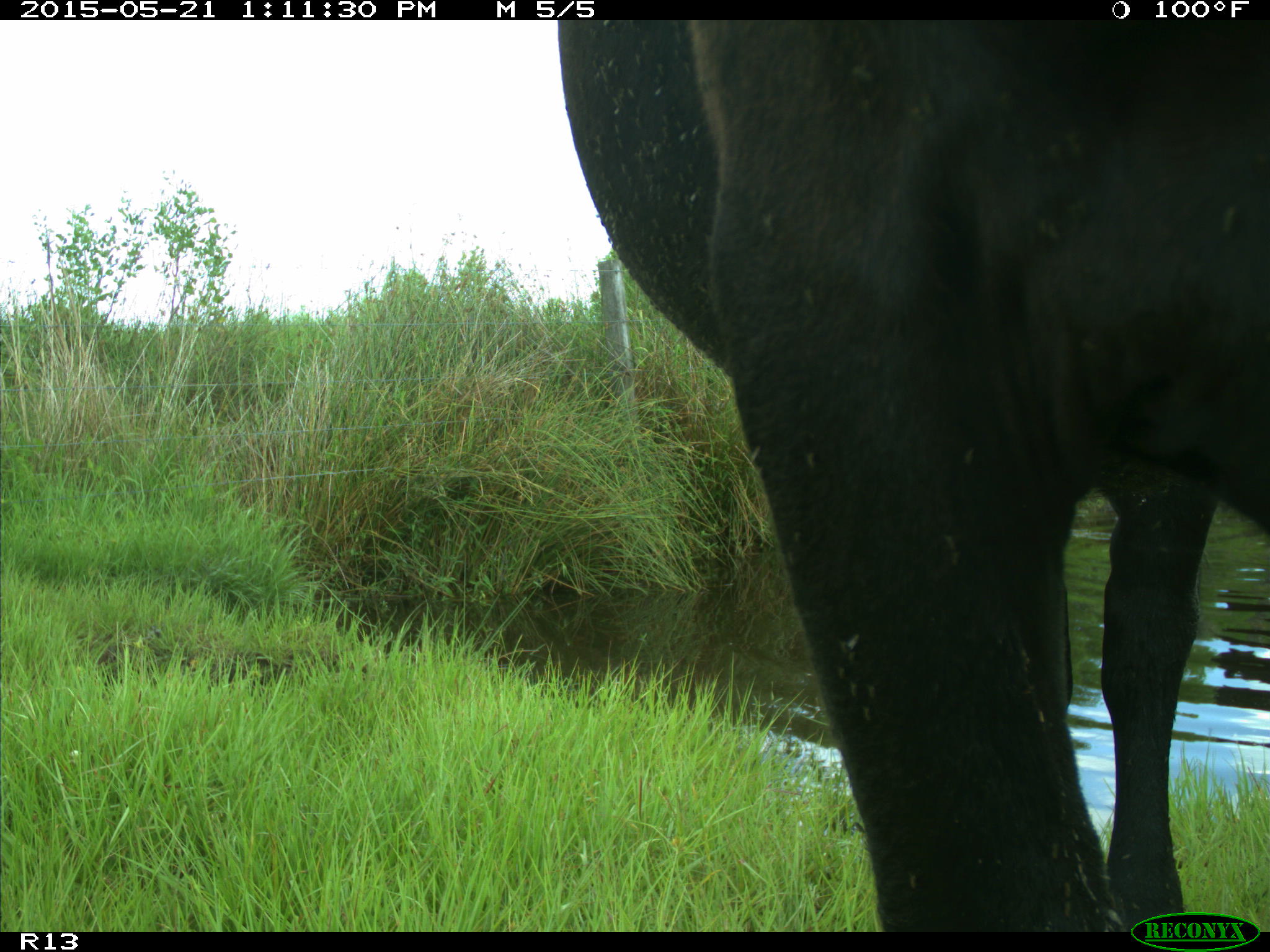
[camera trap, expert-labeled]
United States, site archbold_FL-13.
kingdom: Animalia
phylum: Chordata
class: Mammalia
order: Artiodactyla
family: Bovidae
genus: Bos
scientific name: Bos taurus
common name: domestic cow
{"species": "Bos taurus (domestic cow)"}